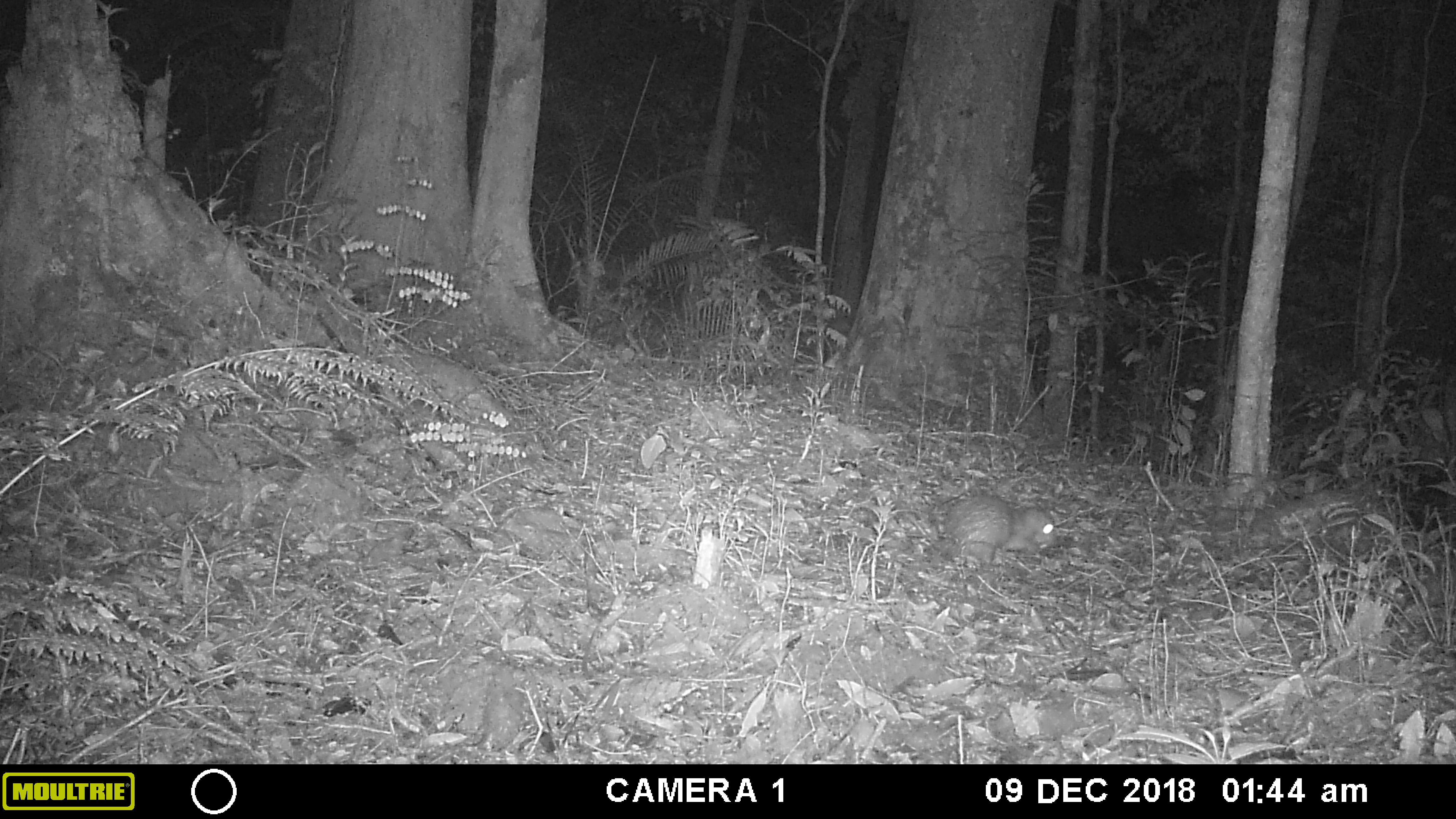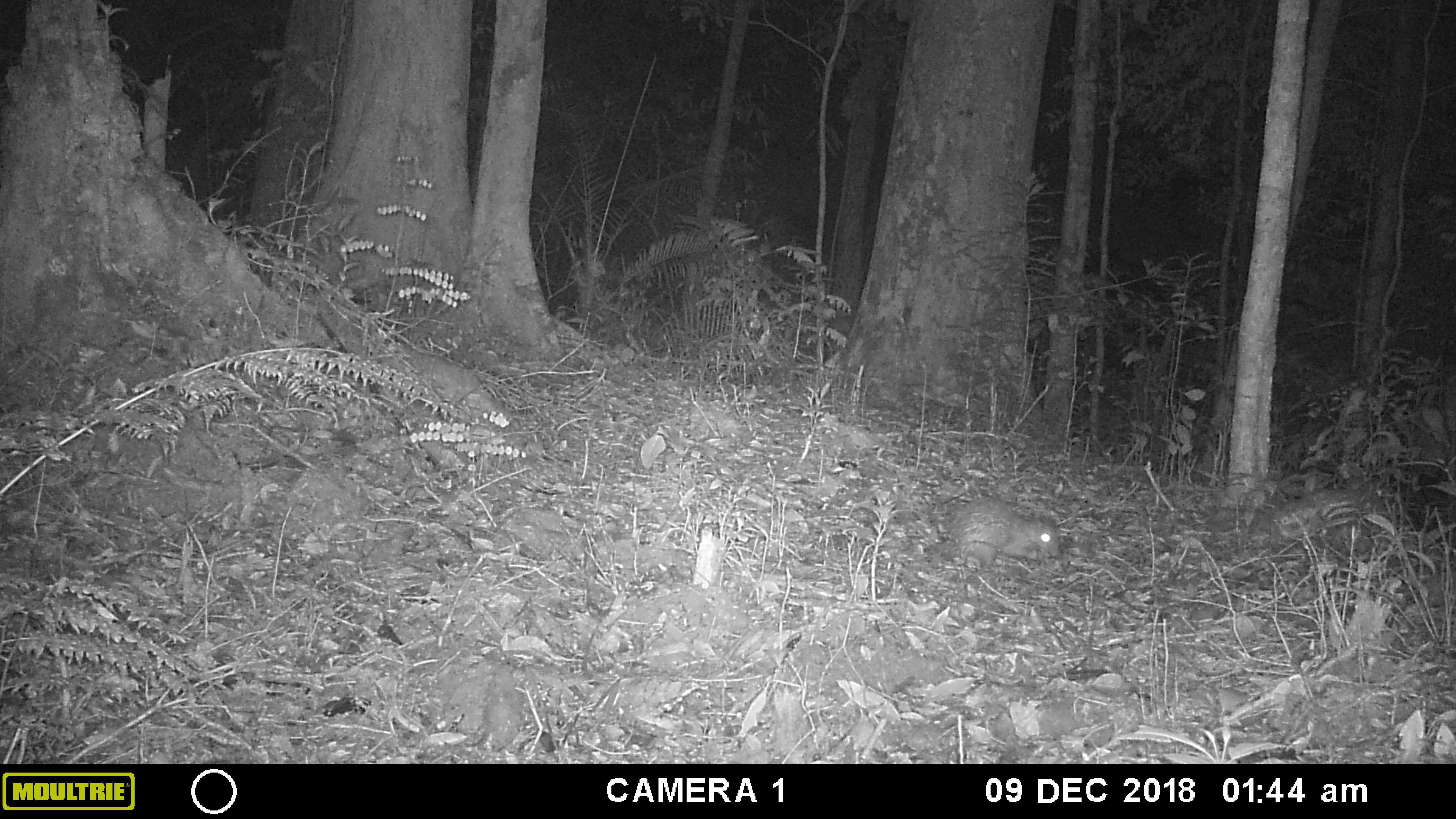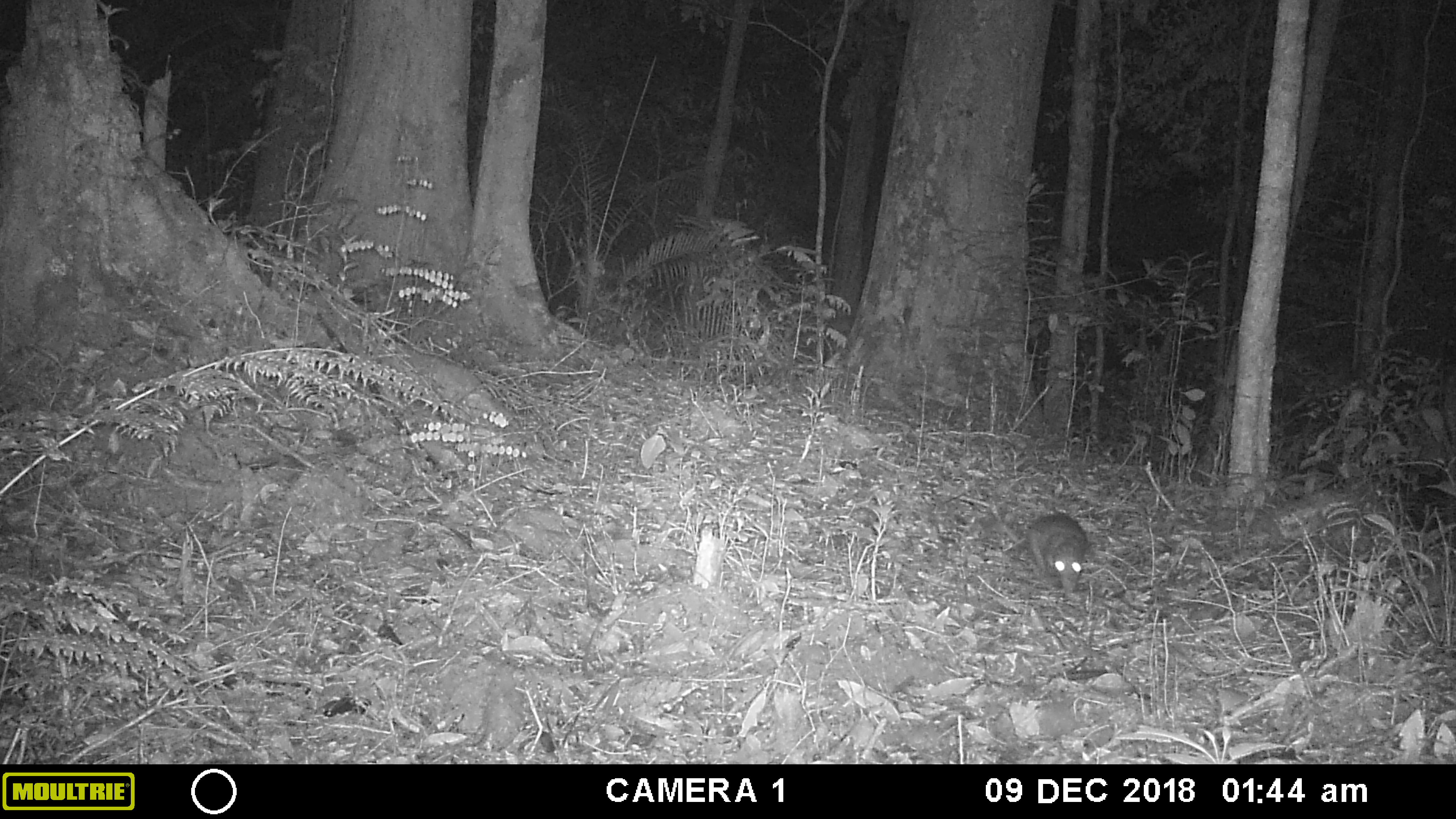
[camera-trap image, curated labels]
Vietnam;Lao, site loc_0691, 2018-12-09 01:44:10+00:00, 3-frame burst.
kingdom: Animalia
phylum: Chordata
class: Mammalia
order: Rodentia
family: Hystricidae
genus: Atherurus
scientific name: Atherurus macrourus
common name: asiatic brush-tailed porcupine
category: asiatic brush tailed porcupine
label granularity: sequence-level